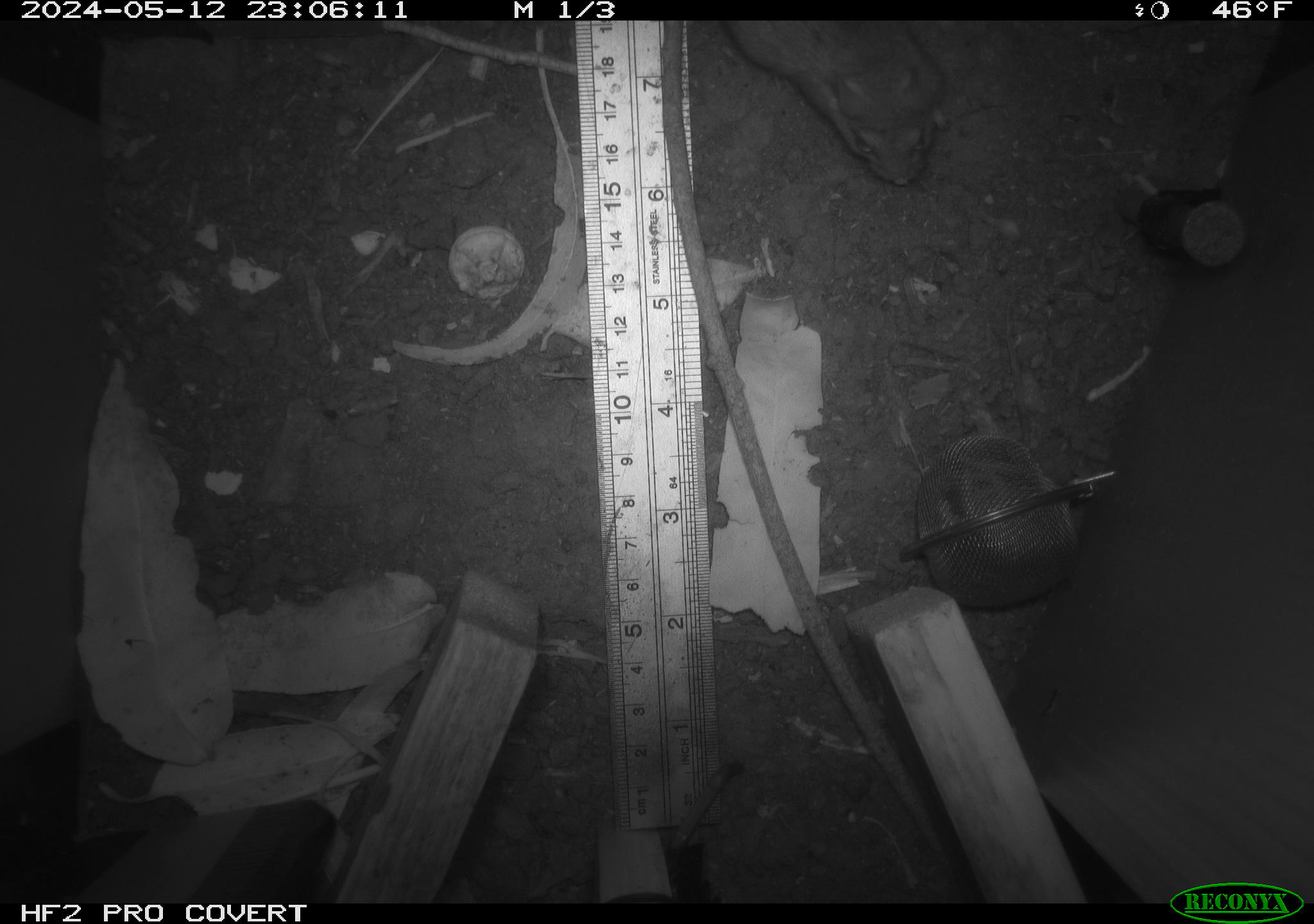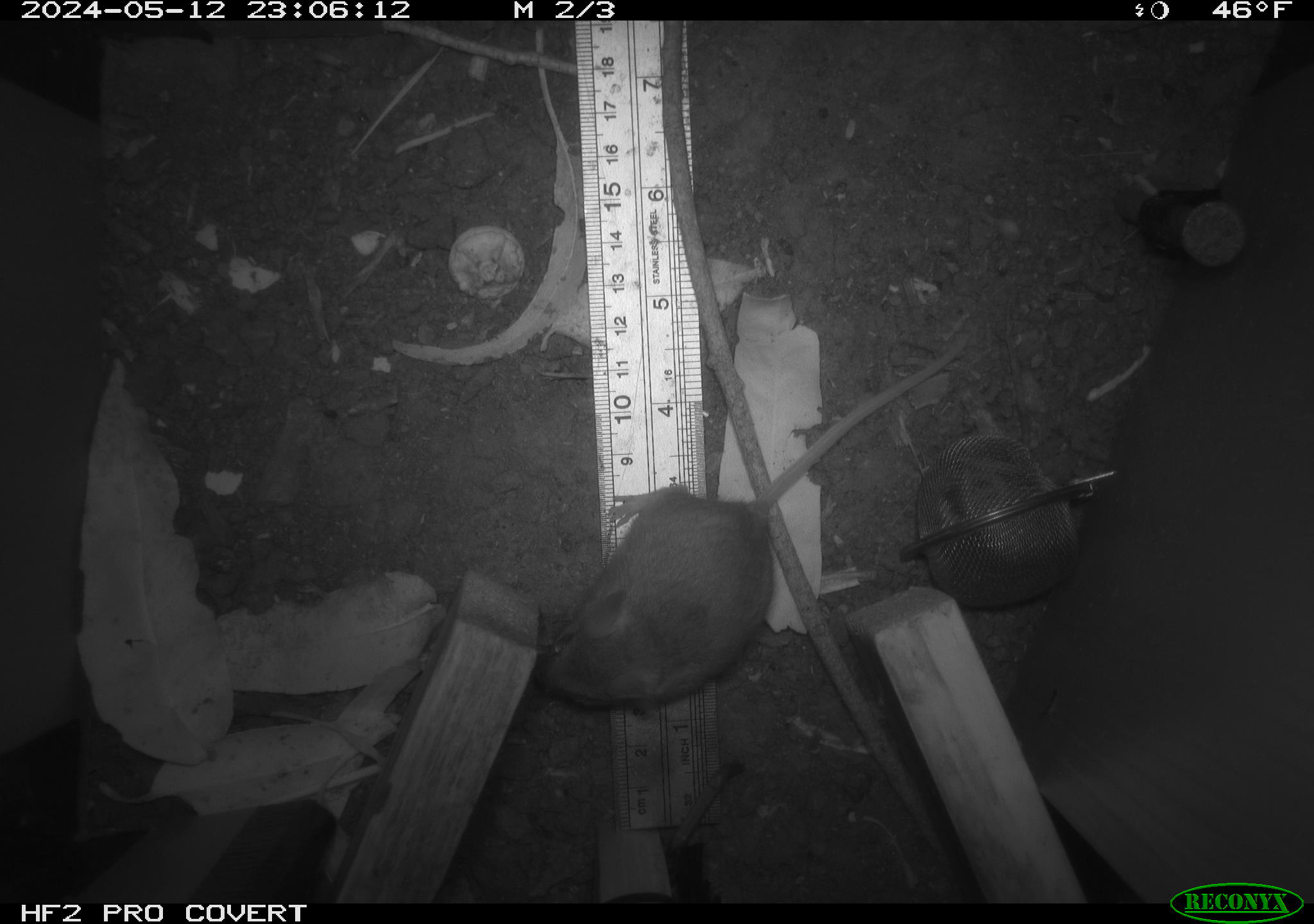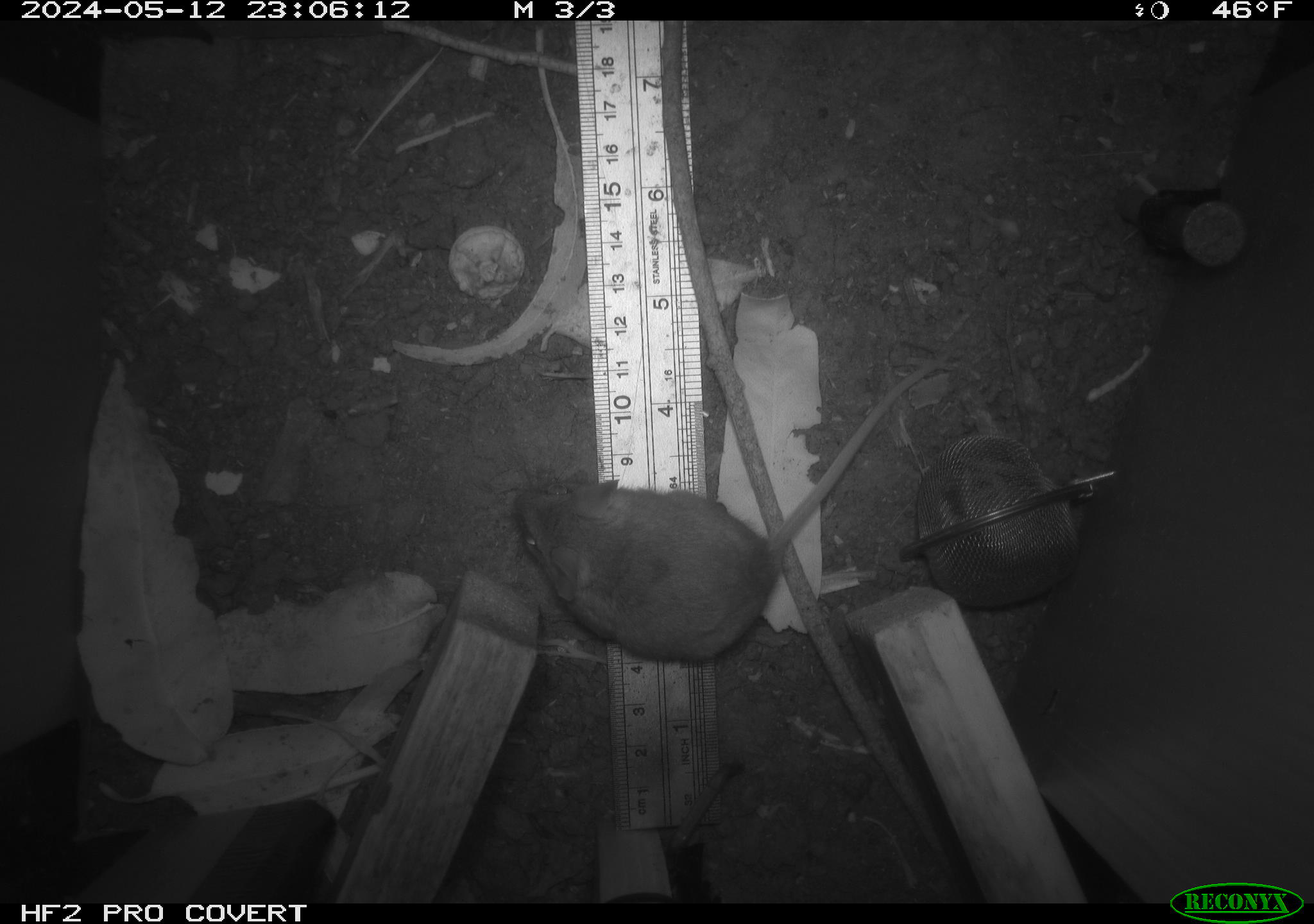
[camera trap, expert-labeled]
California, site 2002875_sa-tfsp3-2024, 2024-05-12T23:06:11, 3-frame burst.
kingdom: Animalia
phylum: Chordata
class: Mammalia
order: Rodentia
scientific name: Rodentia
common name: rodent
Rodent (Rodentia).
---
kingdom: Animalia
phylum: Chordata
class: Mammalia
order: Rodentia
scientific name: Rodentia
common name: mouse species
Mouse species (Rodentia).